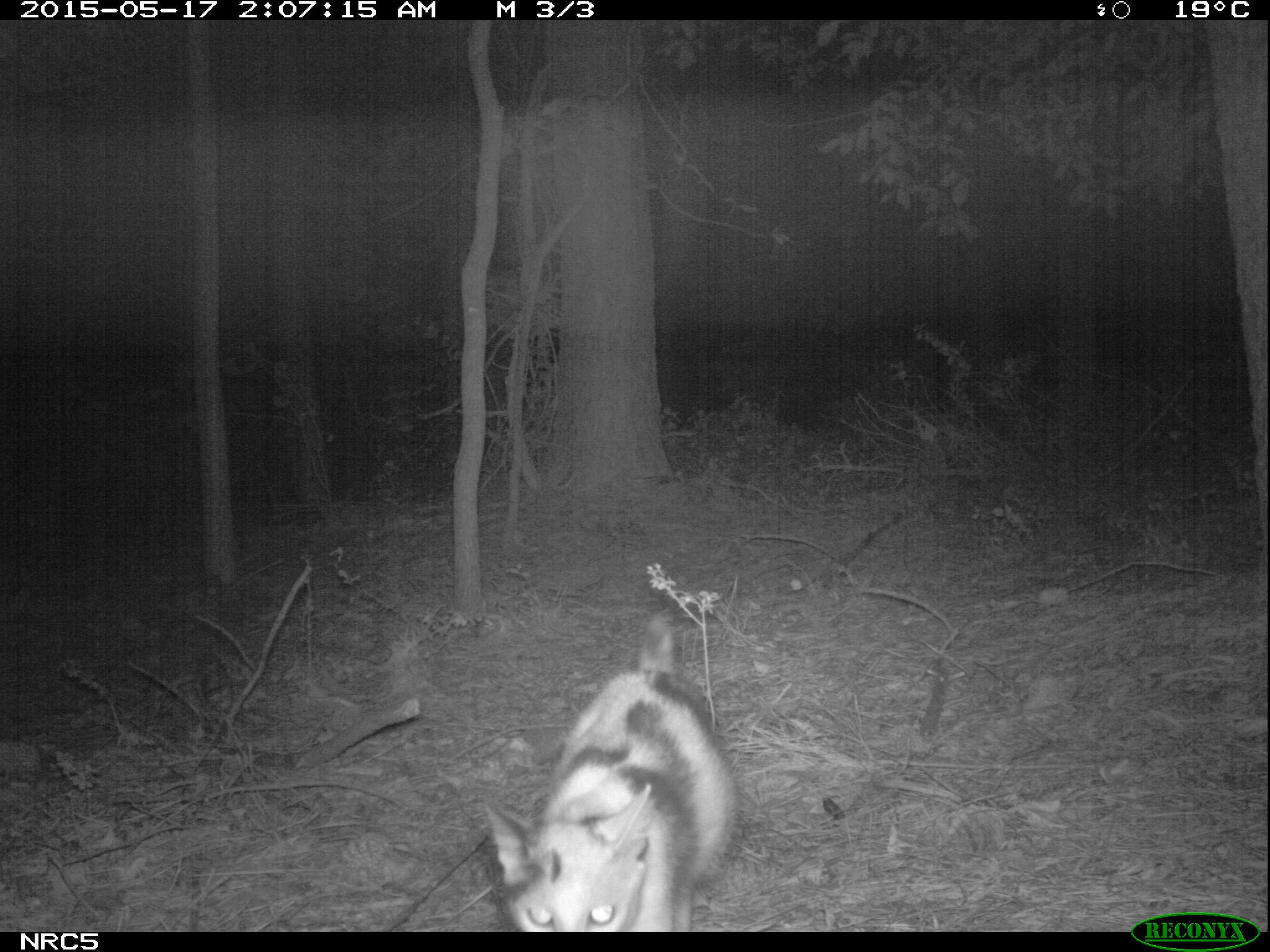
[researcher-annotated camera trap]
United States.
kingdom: Animalia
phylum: Chordata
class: Mammalia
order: Carnivora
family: Felidae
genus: Felis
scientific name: Felis catus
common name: domestic cat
Domestic Cat (Felis catus).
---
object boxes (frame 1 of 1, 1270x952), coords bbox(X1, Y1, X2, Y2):
Domestic Cat: bbox(490, 614, 762, 929)